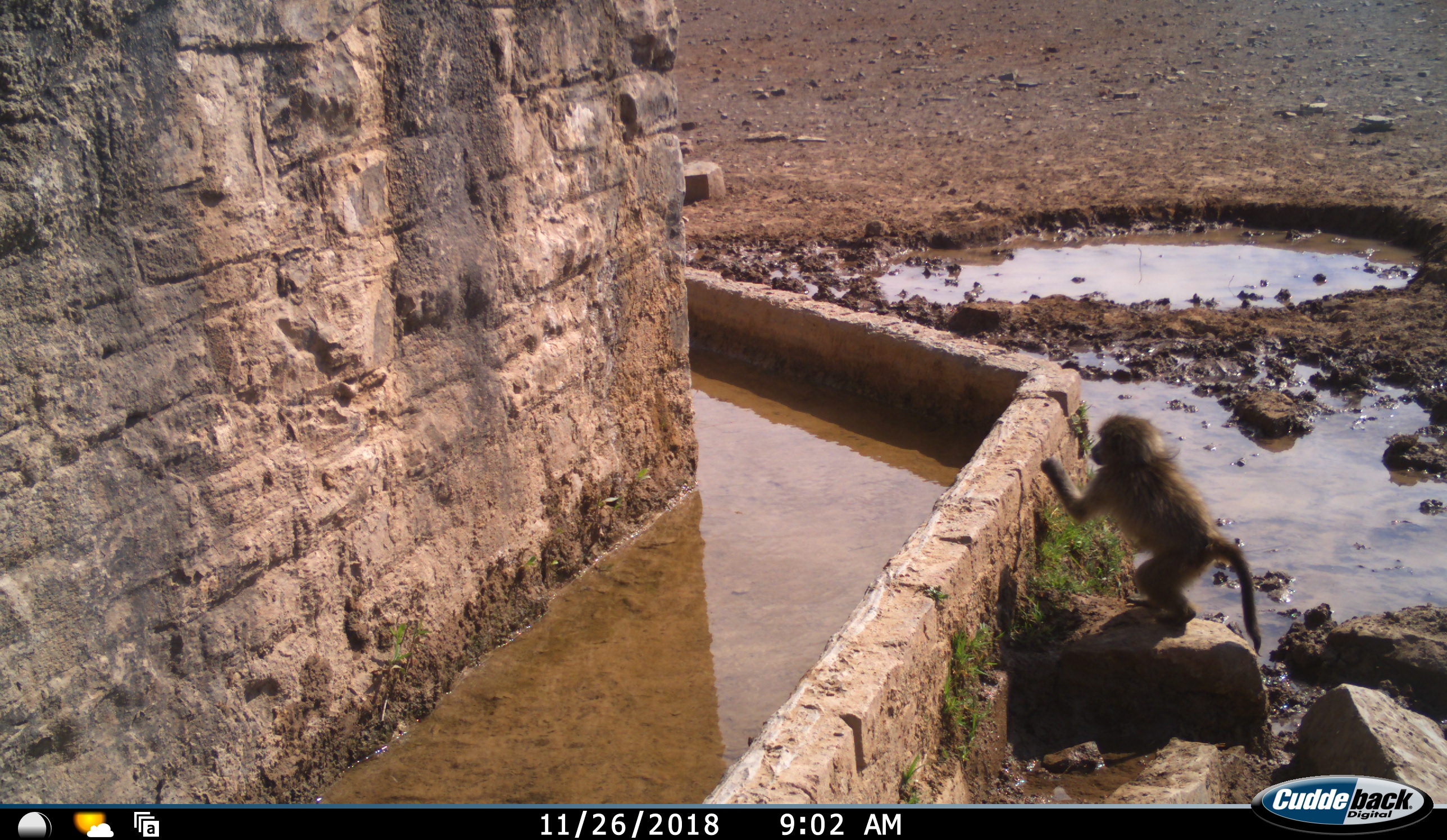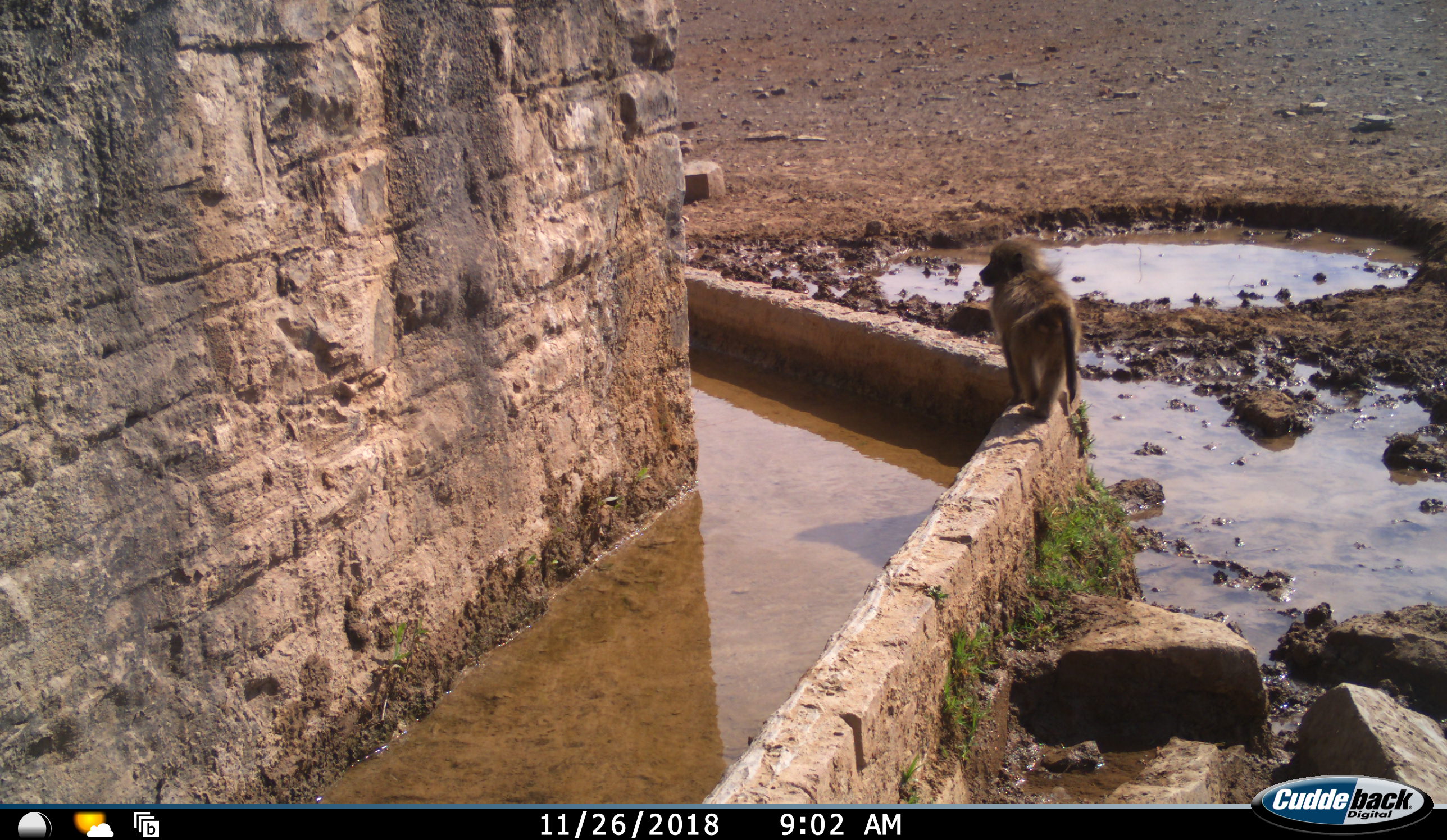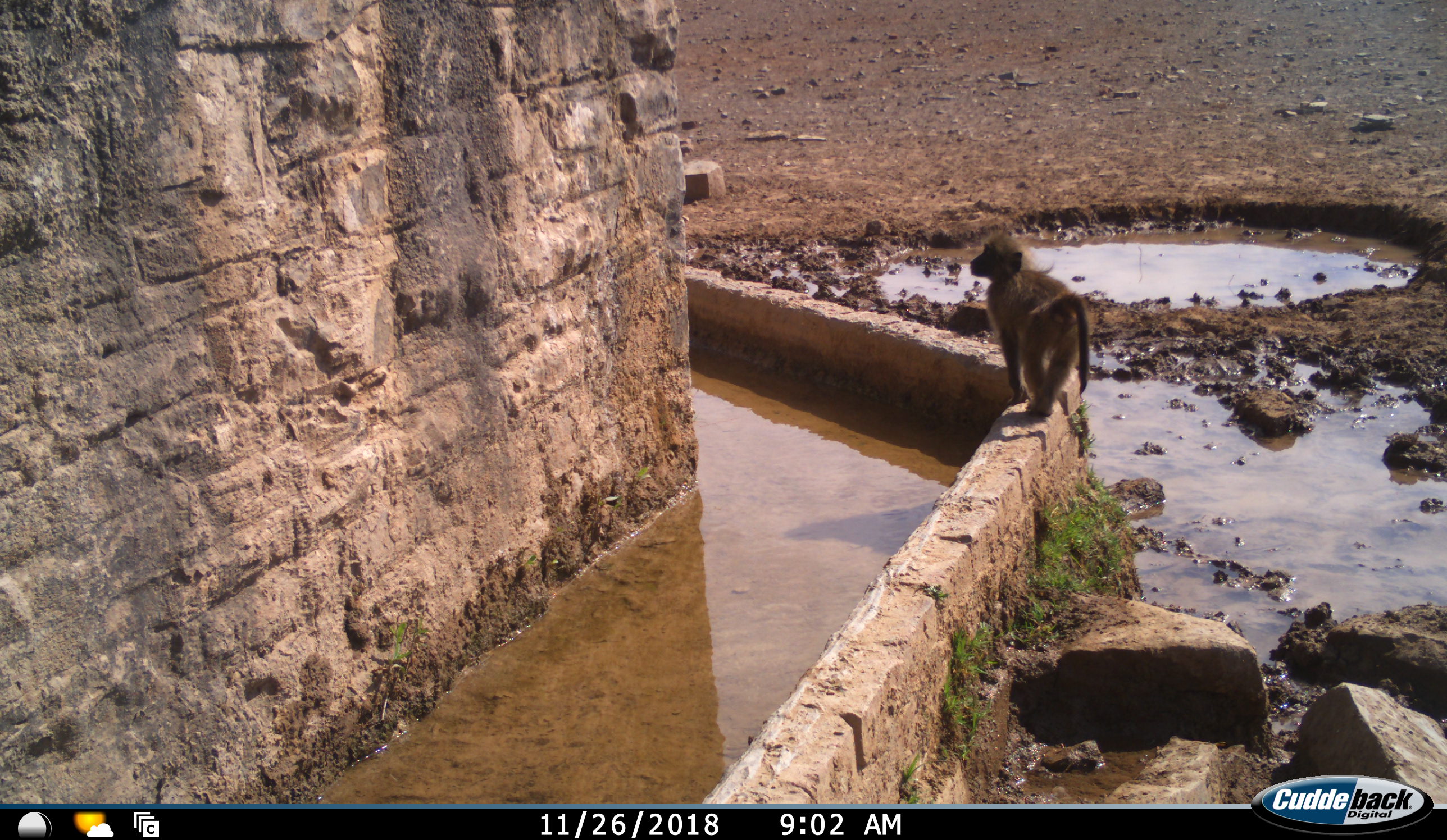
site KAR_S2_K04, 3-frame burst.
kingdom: Animalia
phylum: Chordata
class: Mammalia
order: Primates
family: Cercopithecidae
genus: Papio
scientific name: Papio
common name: baboon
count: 1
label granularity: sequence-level